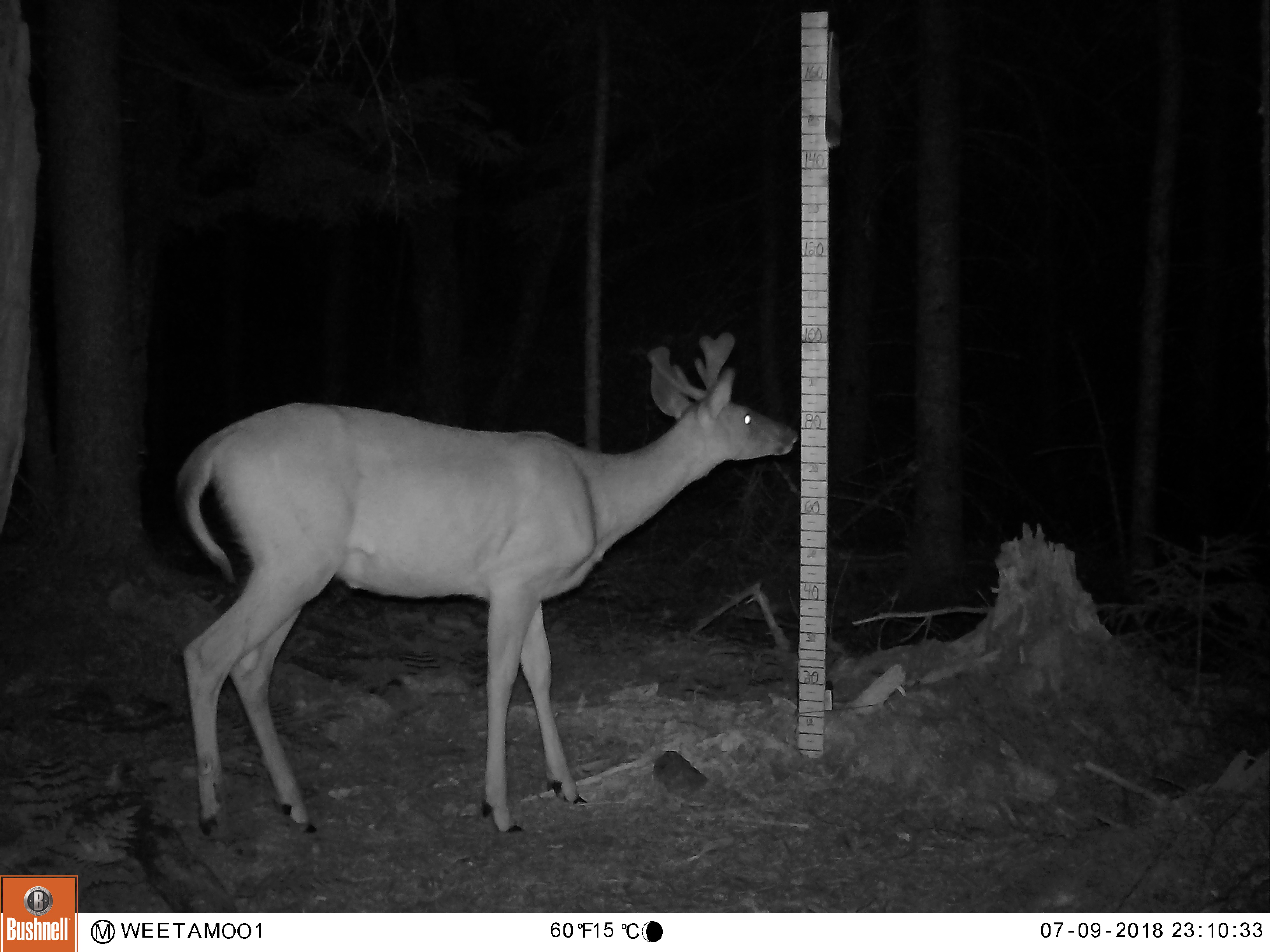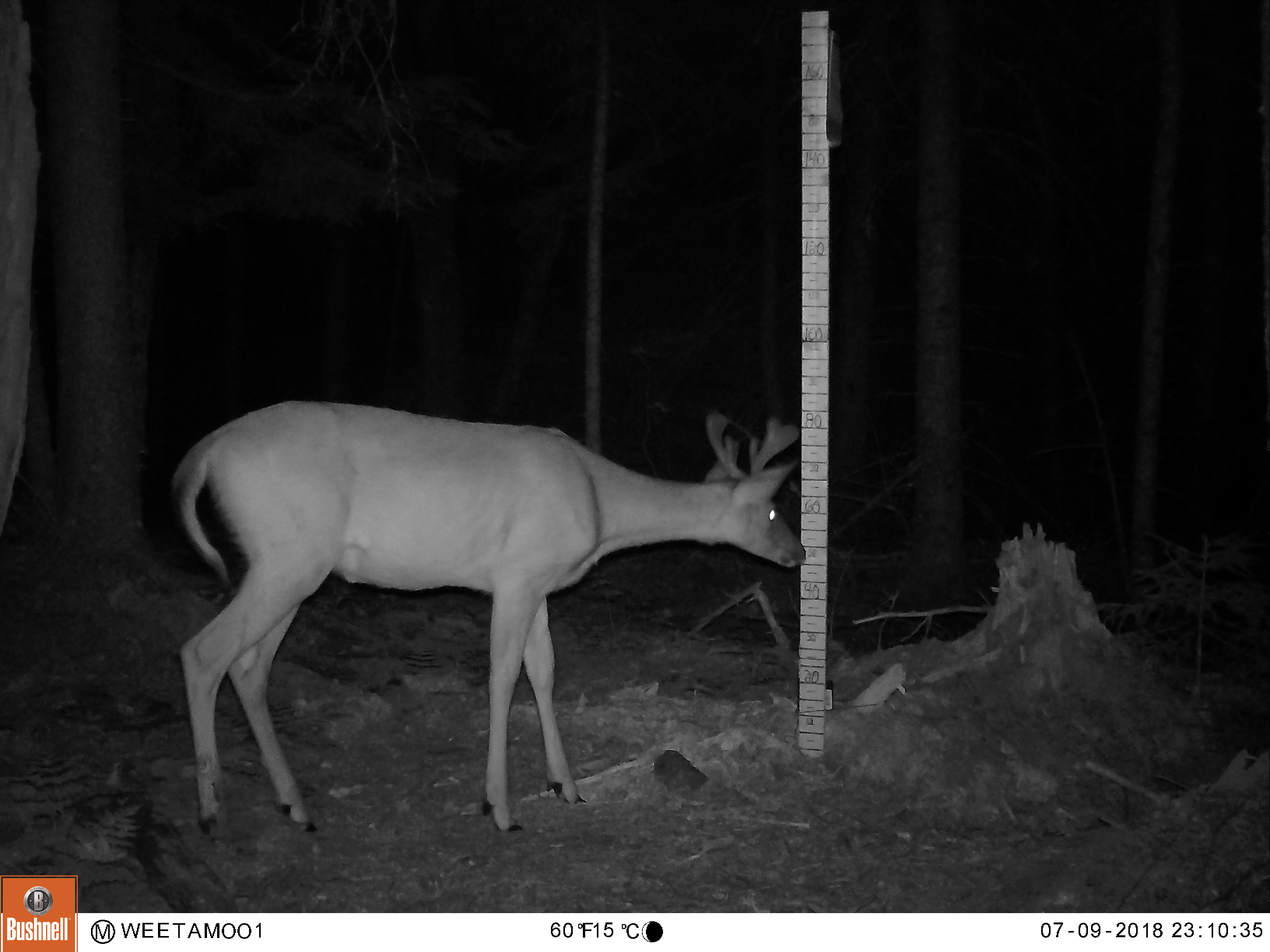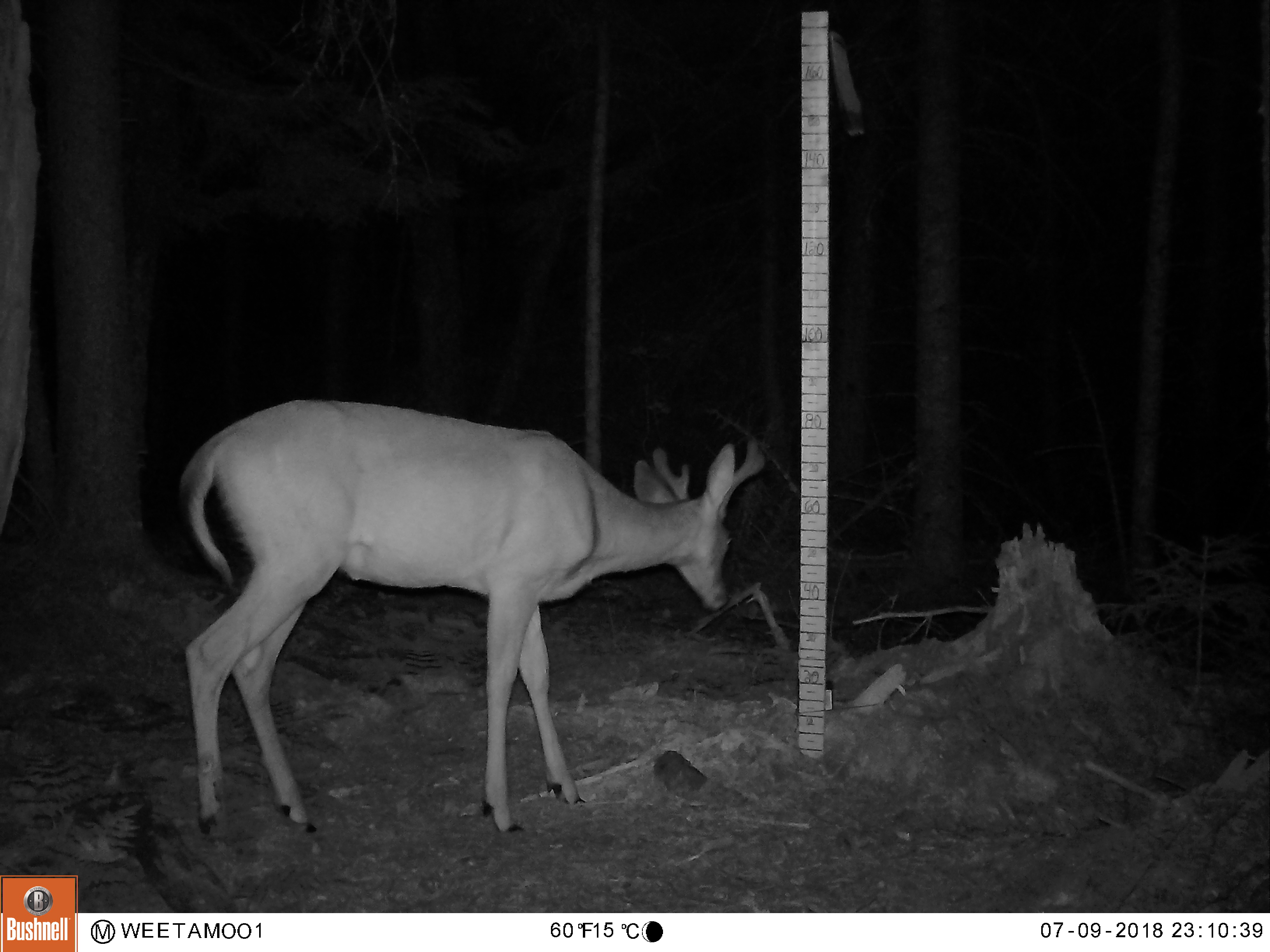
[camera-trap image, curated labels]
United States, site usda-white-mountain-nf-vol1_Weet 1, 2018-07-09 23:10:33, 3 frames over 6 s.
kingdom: Animalia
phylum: Chordata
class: Mammalia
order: Artiodactyla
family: Cervidae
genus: Odocoileus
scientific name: Odocoileus virginianus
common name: white-tailed deer